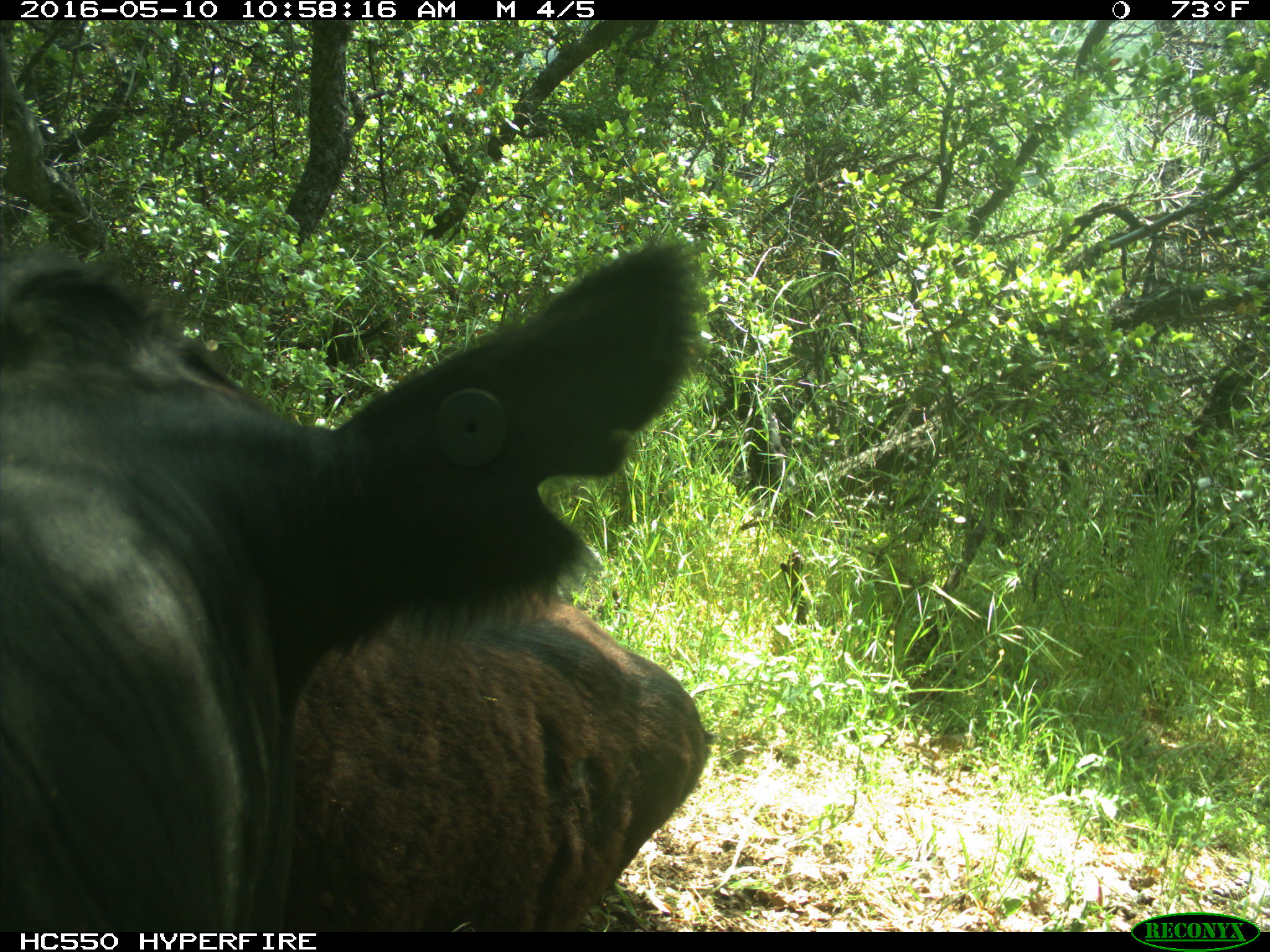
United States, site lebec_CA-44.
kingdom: Animalia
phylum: Chordata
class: Mammalia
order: Artiodactyla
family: Bovidae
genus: Bos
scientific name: Bos taurus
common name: domestic cow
Bos taurus (domestic cow).